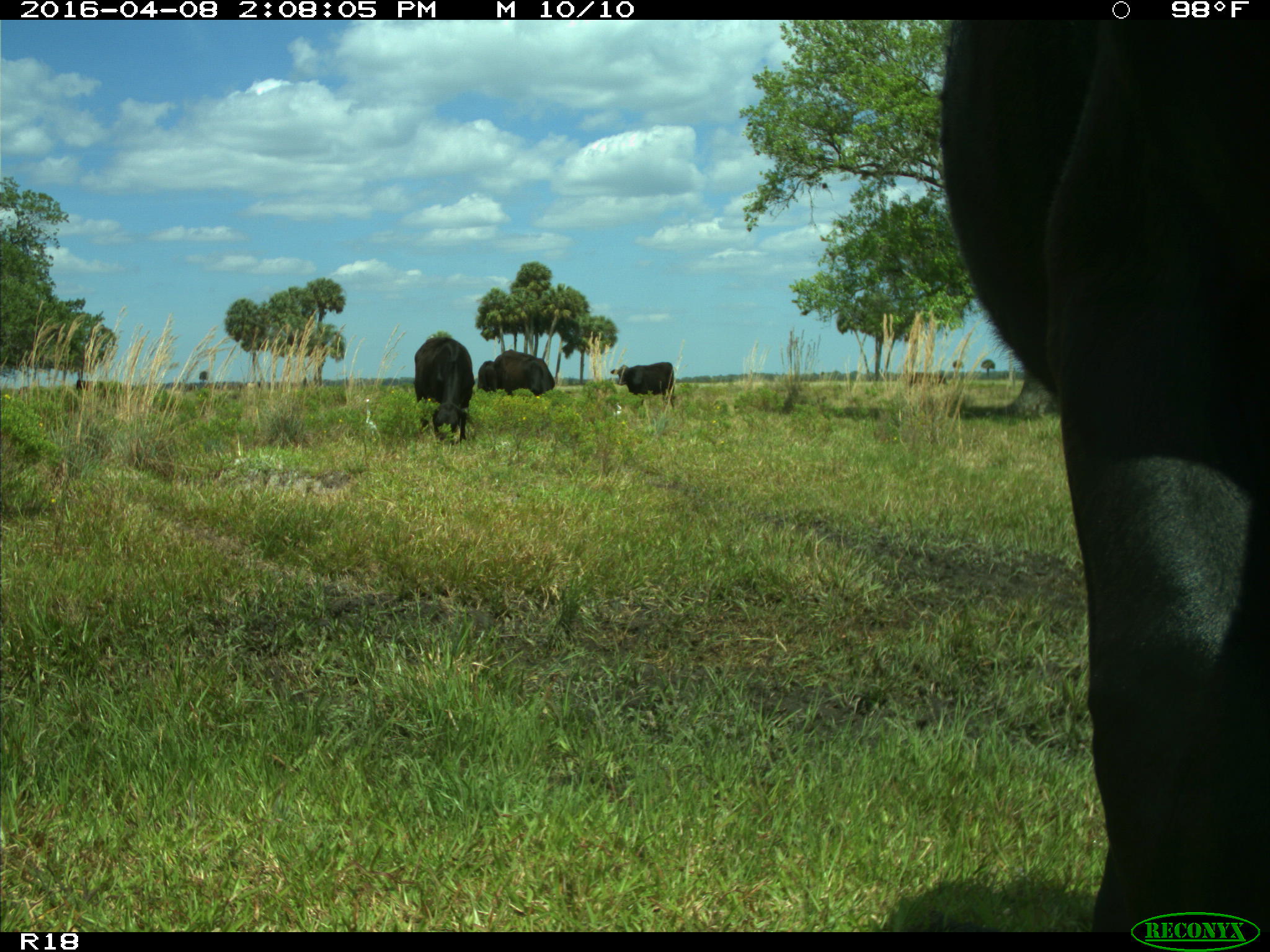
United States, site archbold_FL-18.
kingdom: Animalia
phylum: Chordata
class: Mammalia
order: Artiodactyla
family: Bovidae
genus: Bos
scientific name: Bos taurus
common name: domestic cow